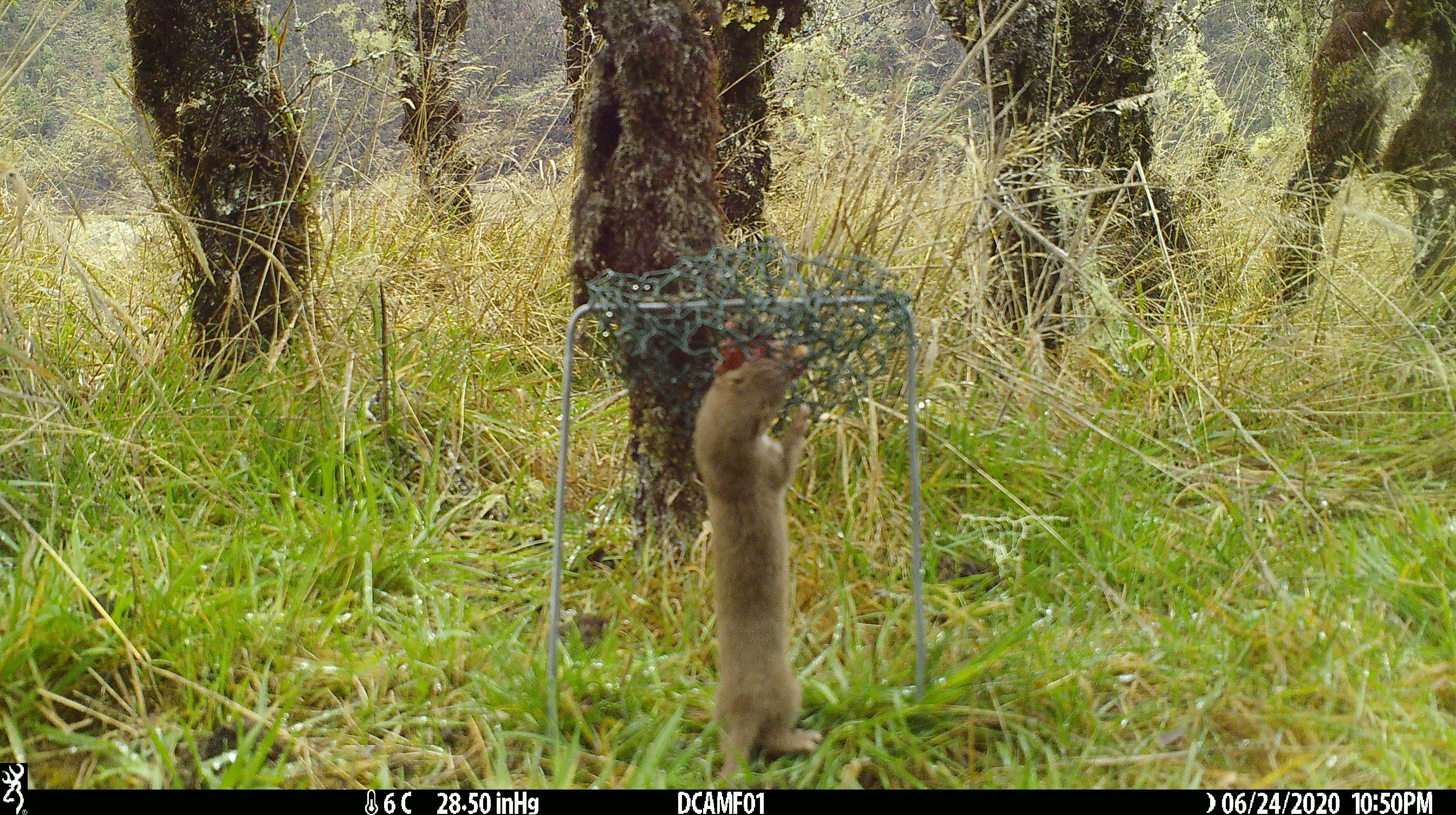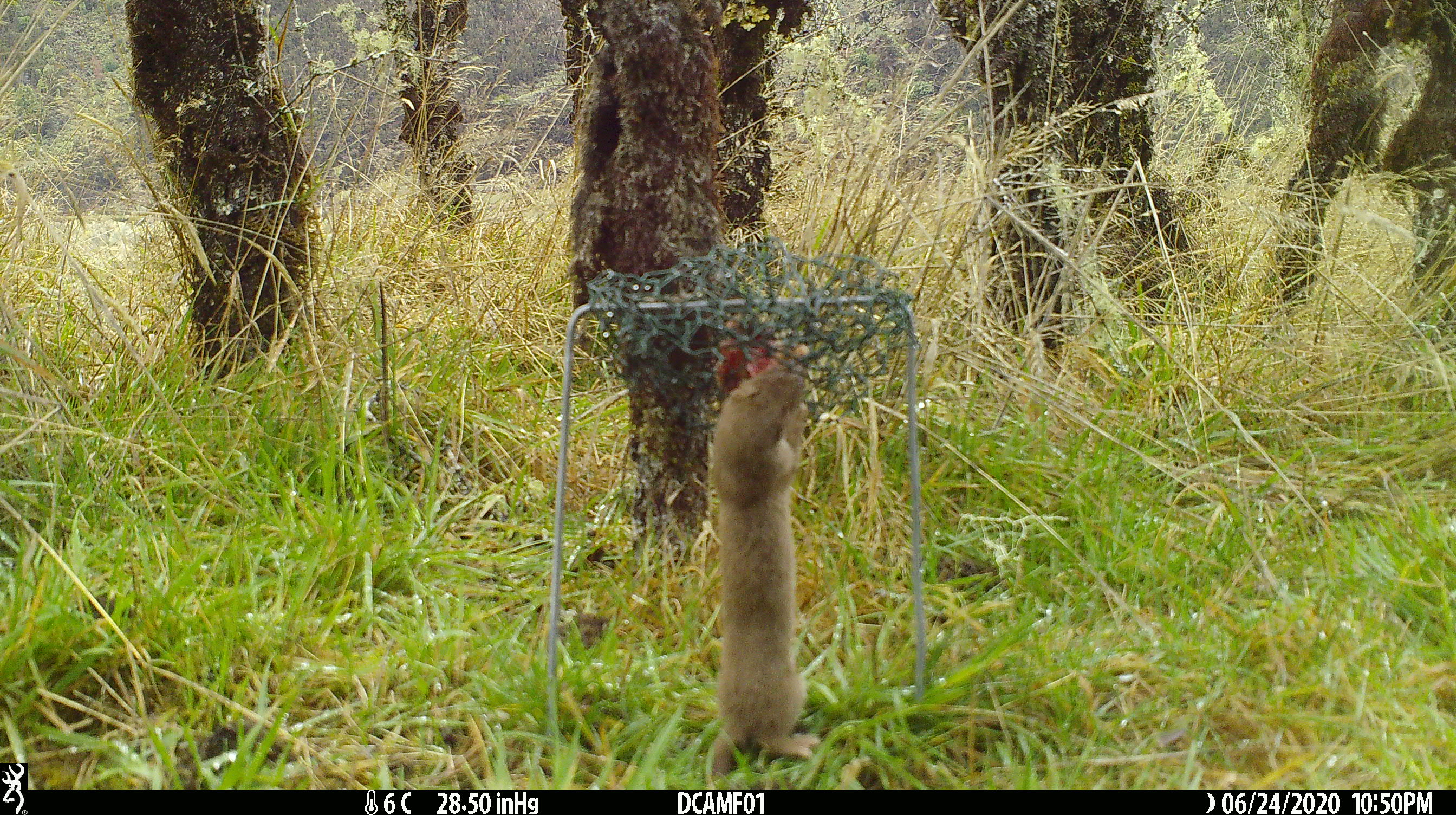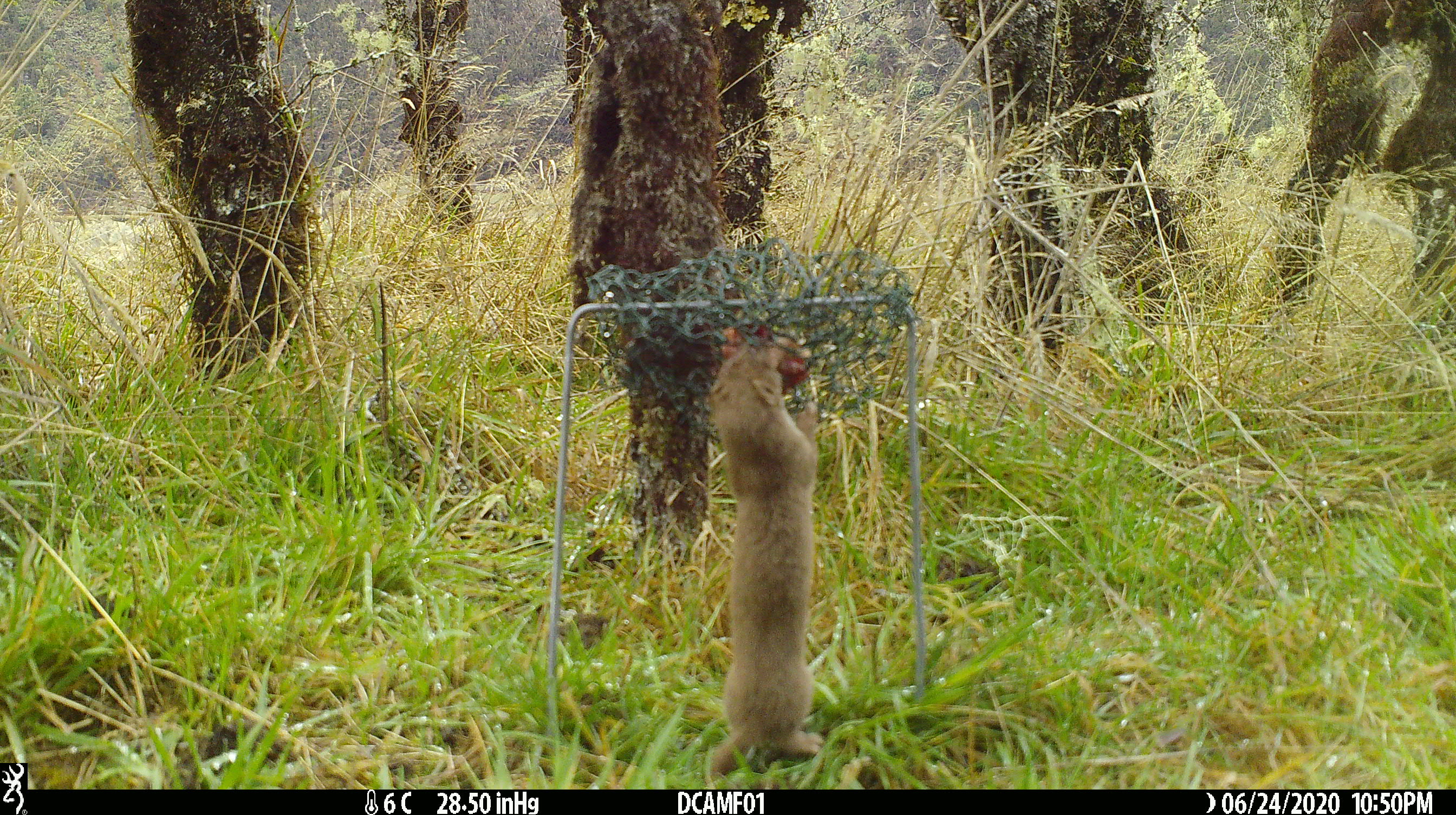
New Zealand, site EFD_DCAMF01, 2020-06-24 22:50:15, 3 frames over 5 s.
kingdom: Animalia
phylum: Chordata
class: Mammalia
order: Carnivora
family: Mustelidae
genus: Mustela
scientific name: Mustela nivalis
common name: least weasel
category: weasel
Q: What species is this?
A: Weasel (least weasel) (Mustela nivalis).